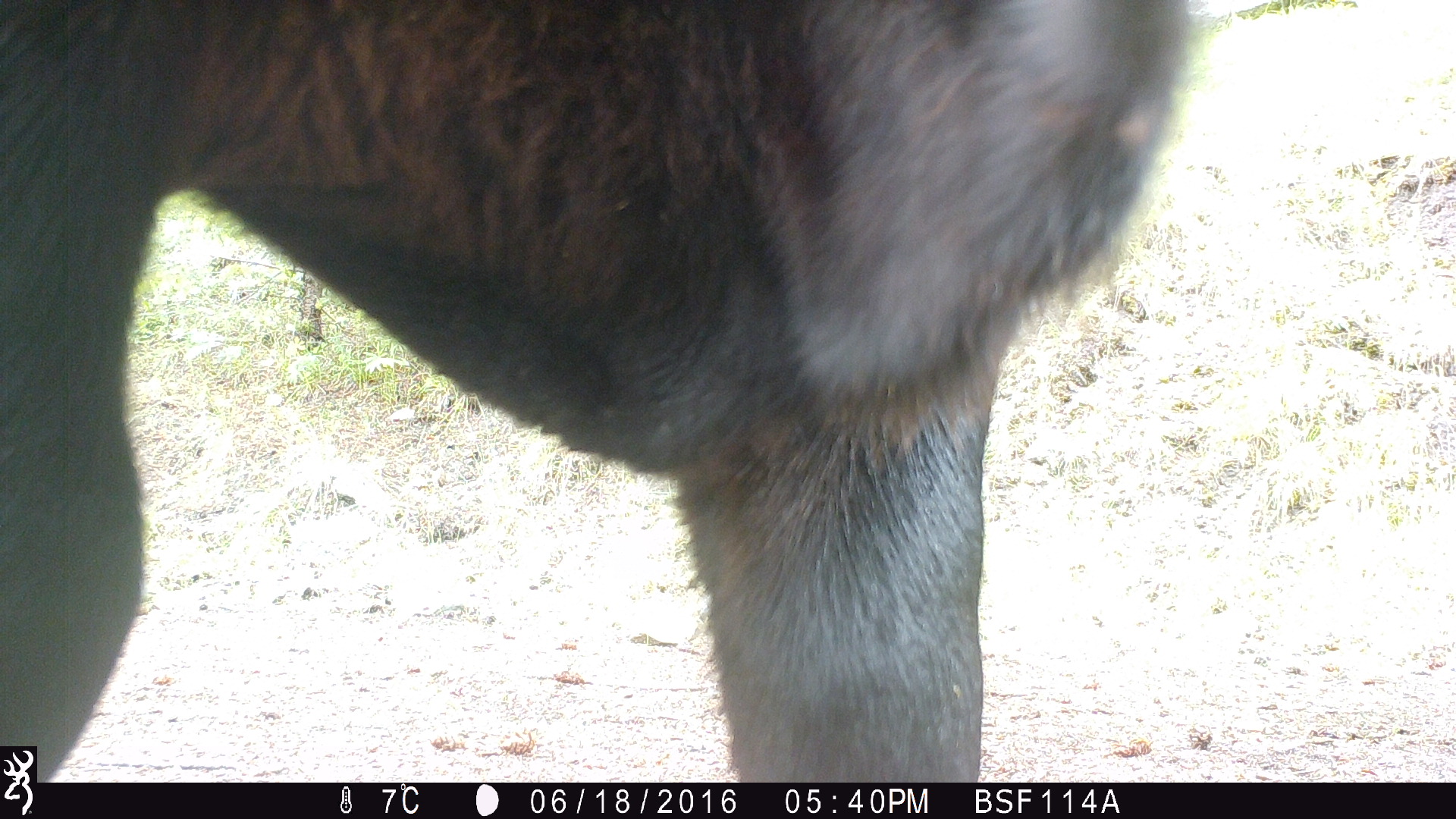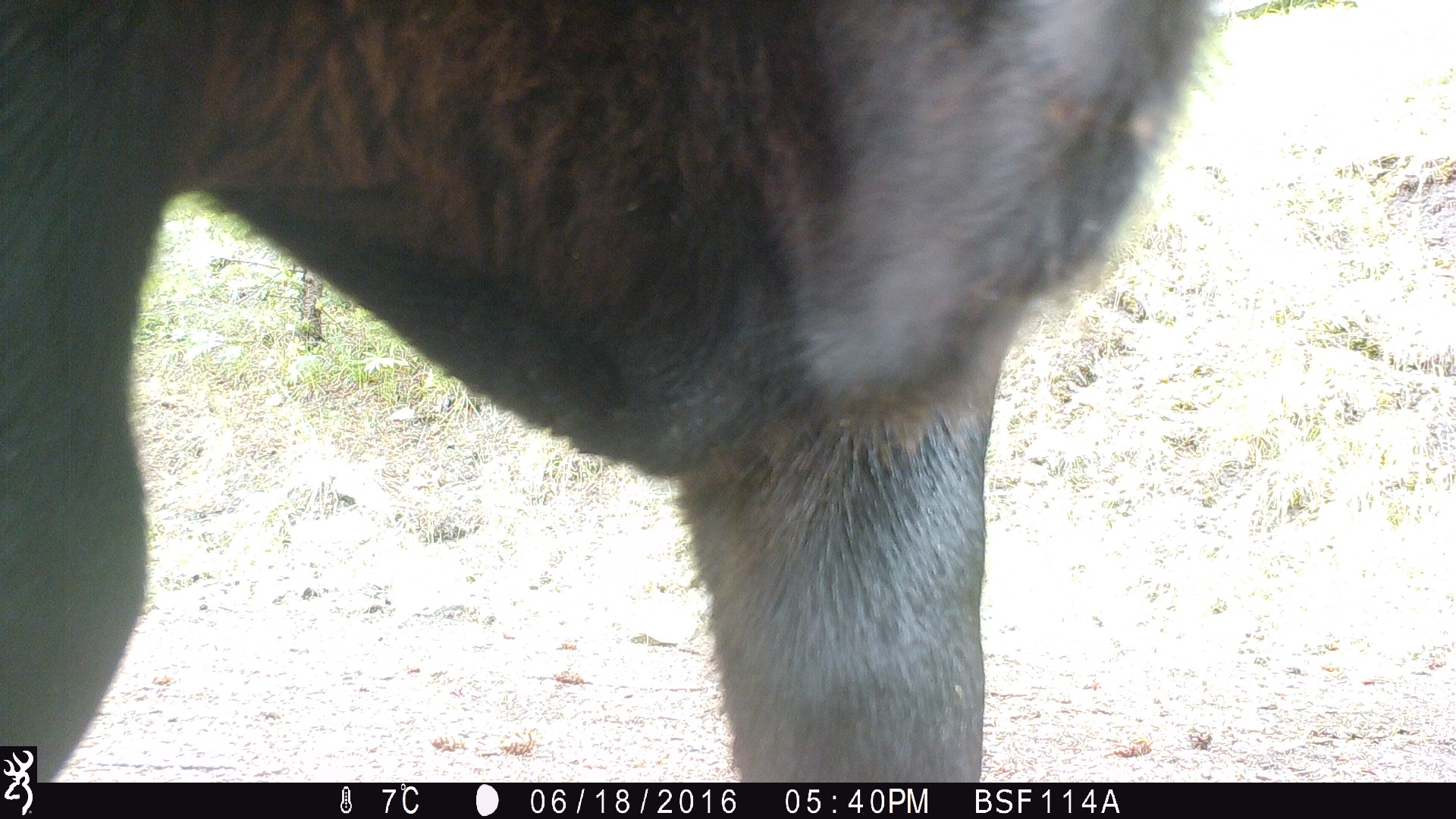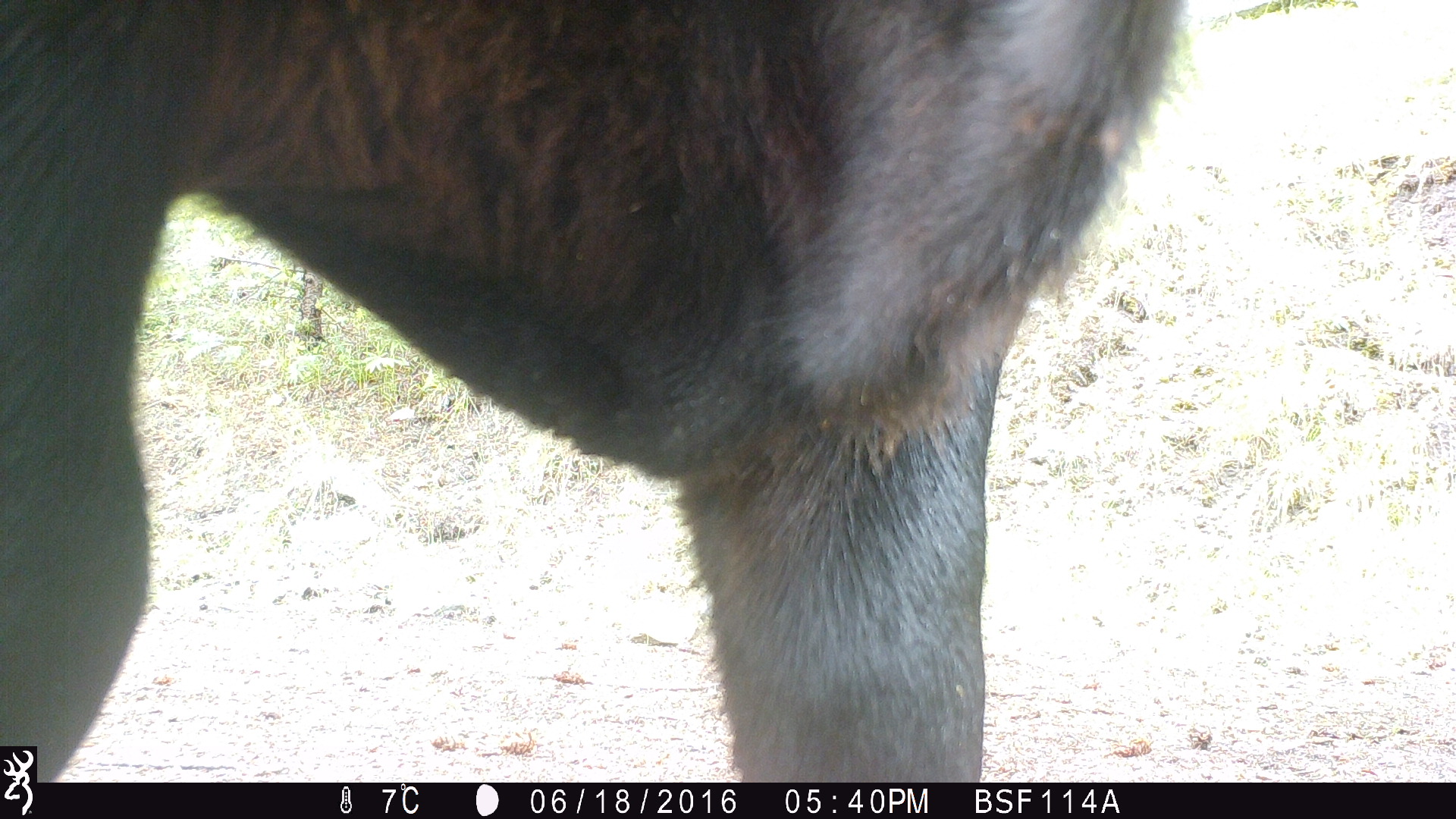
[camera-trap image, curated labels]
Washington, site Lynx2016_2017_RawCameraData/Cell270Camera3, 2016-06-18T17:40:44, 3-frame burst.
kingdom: Animalia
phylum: Chordata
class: Mammalia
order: Artiodactyla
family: Bovidae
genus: Bos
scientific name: Bos taurus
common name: domestic cattle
Domestic cattle (Bos taurus). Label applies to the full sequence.